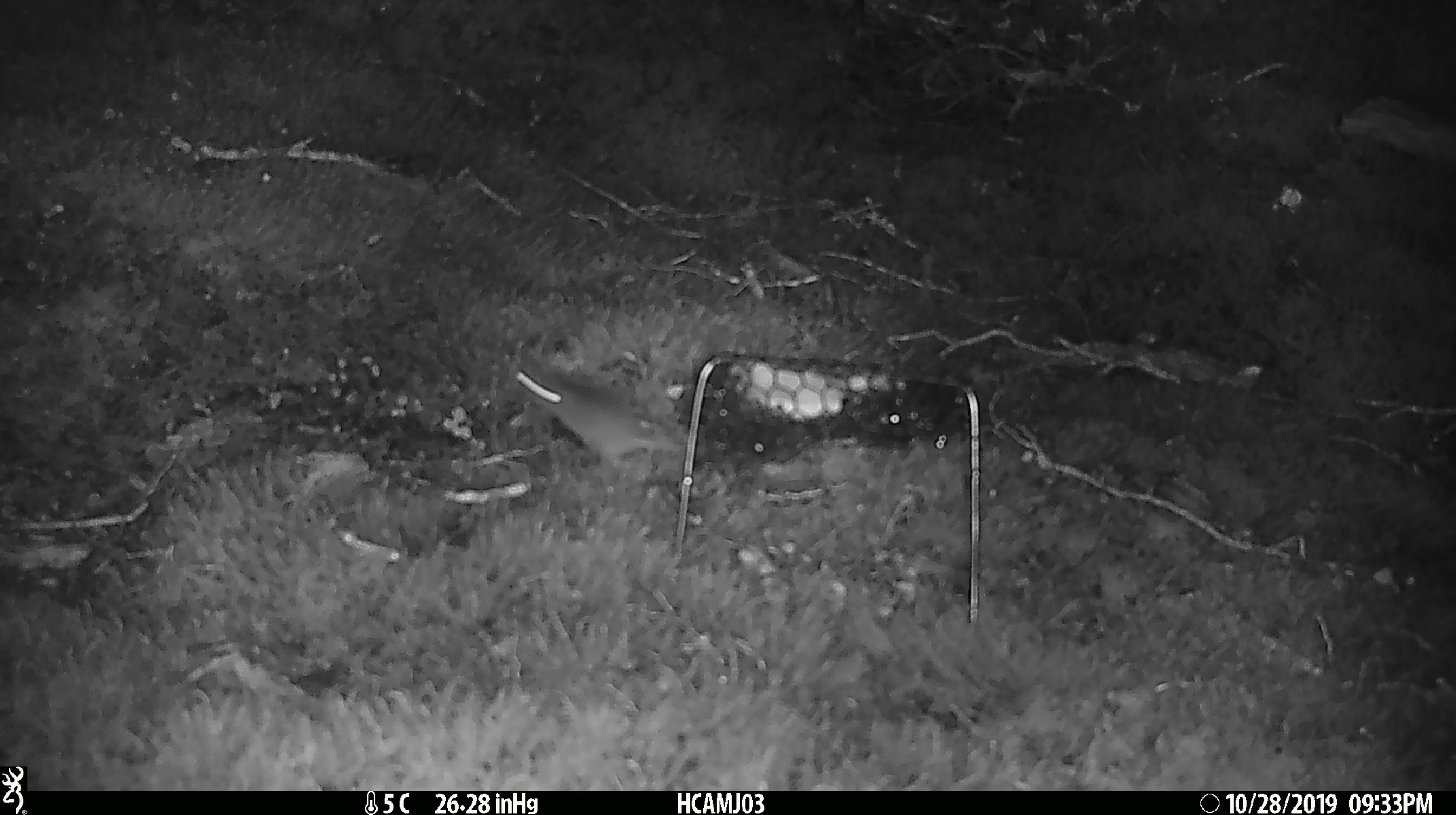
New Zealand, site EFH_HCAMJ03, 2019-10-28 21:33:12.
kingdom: Animalia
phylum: Chordata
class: Mammalia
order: Rodentia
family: Muridae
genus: Mus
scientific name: Mus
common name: mouse